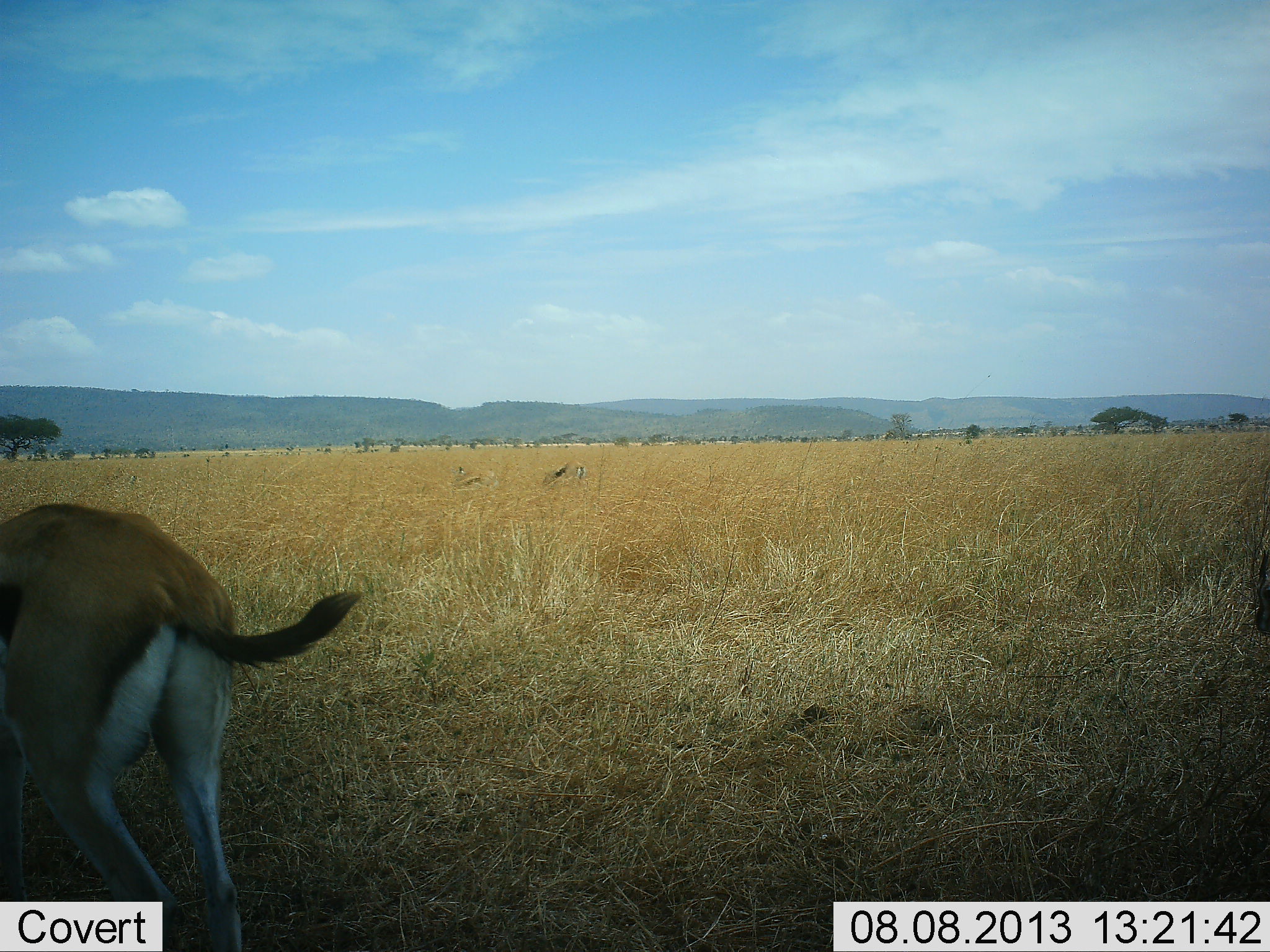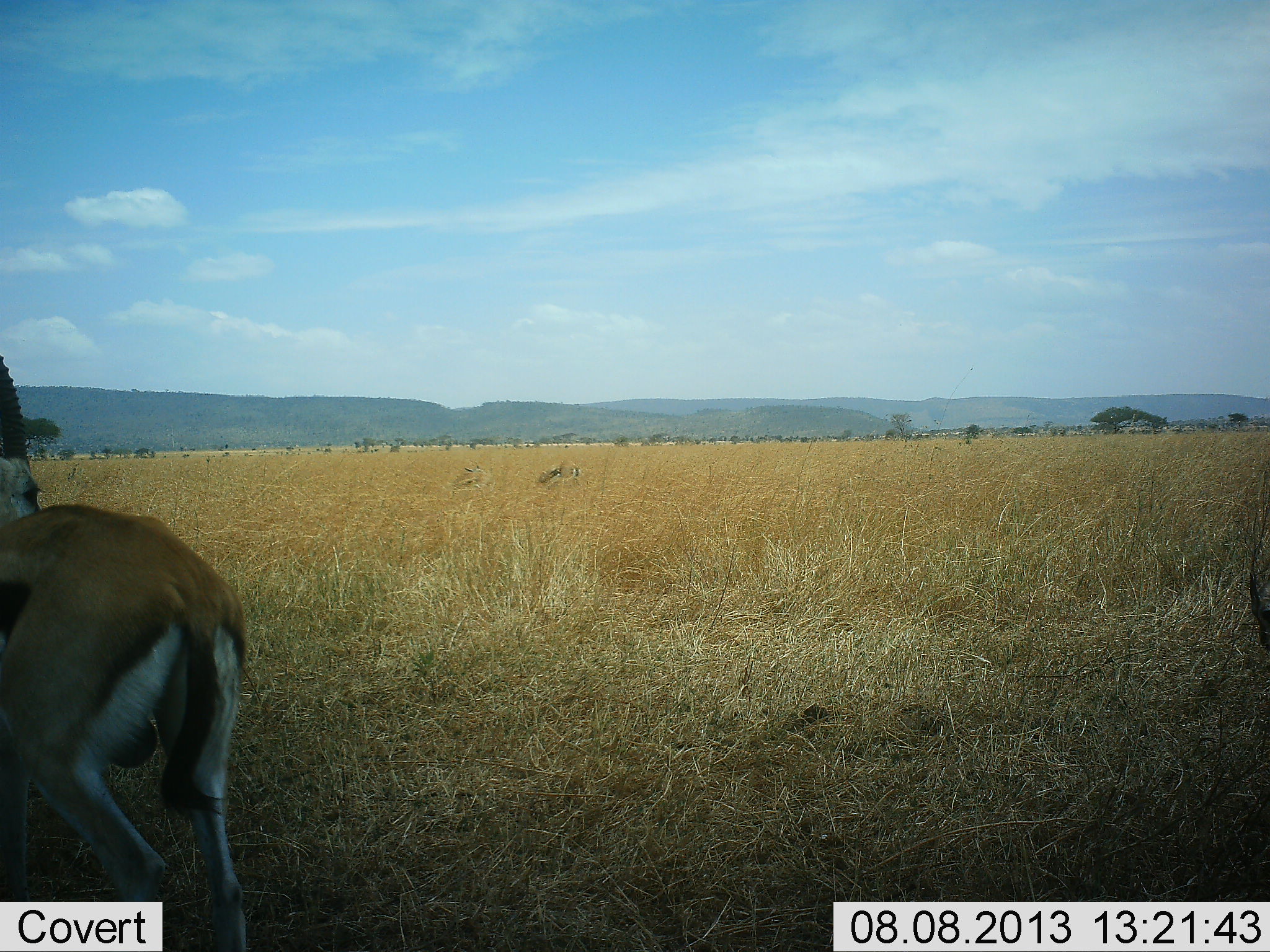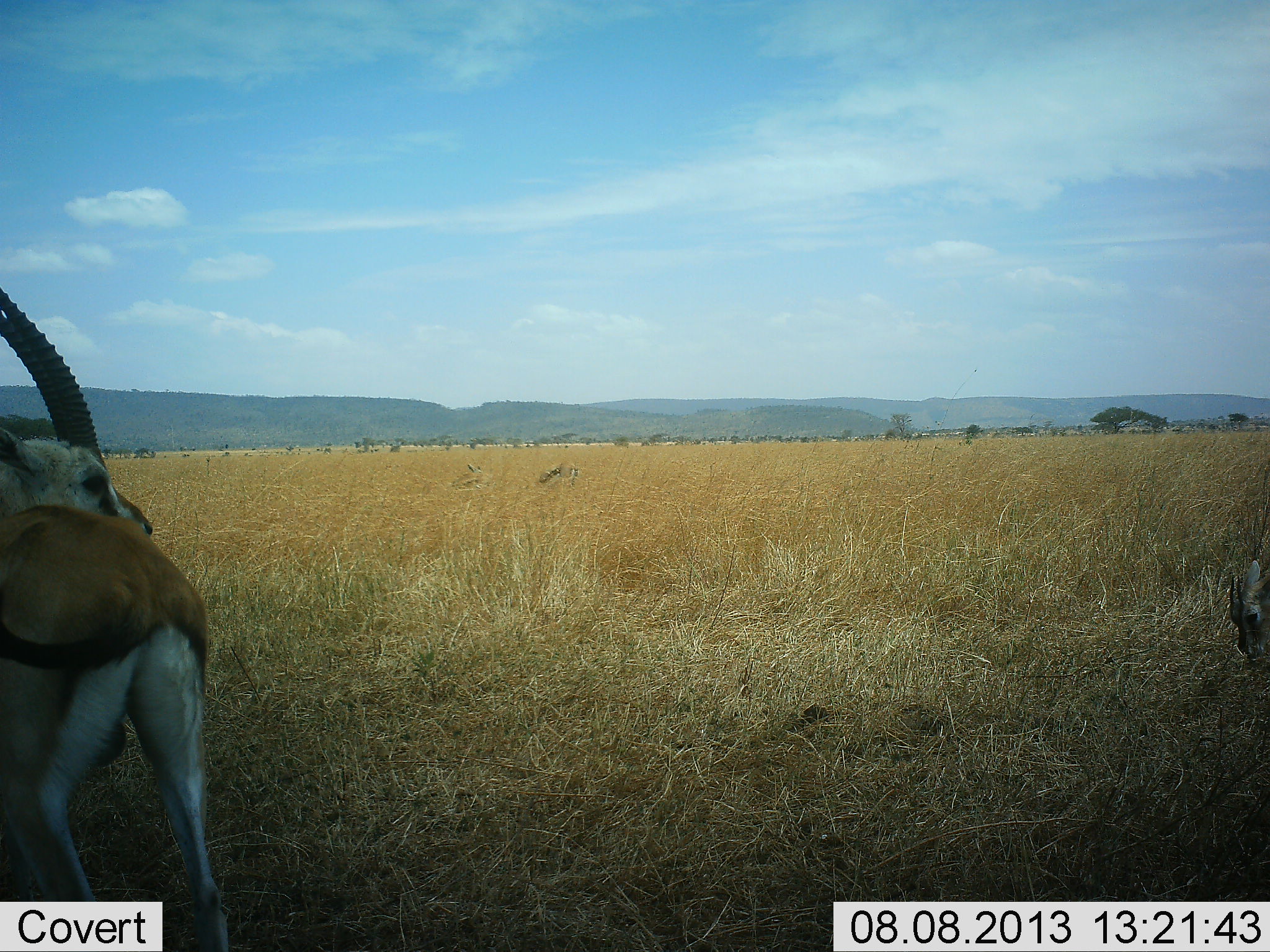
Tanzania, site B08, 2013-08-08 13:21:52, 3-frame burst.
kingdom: Animalia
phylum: Chordata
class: Mammalia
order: Artiodactyla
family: Bovidae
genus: Eudorcas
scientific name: Eudorcas thomsonii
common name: thomson's gazelle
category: gazellethomsons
Gazellethomsons (thomson's gazelle) (Eudorcas thomsonii), count 2. Behavior (volunteer vote fractions): standing 80%, resting 10%, moving 20%, interacting 0%. Young present (vote fraction): 0%. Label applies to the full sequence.